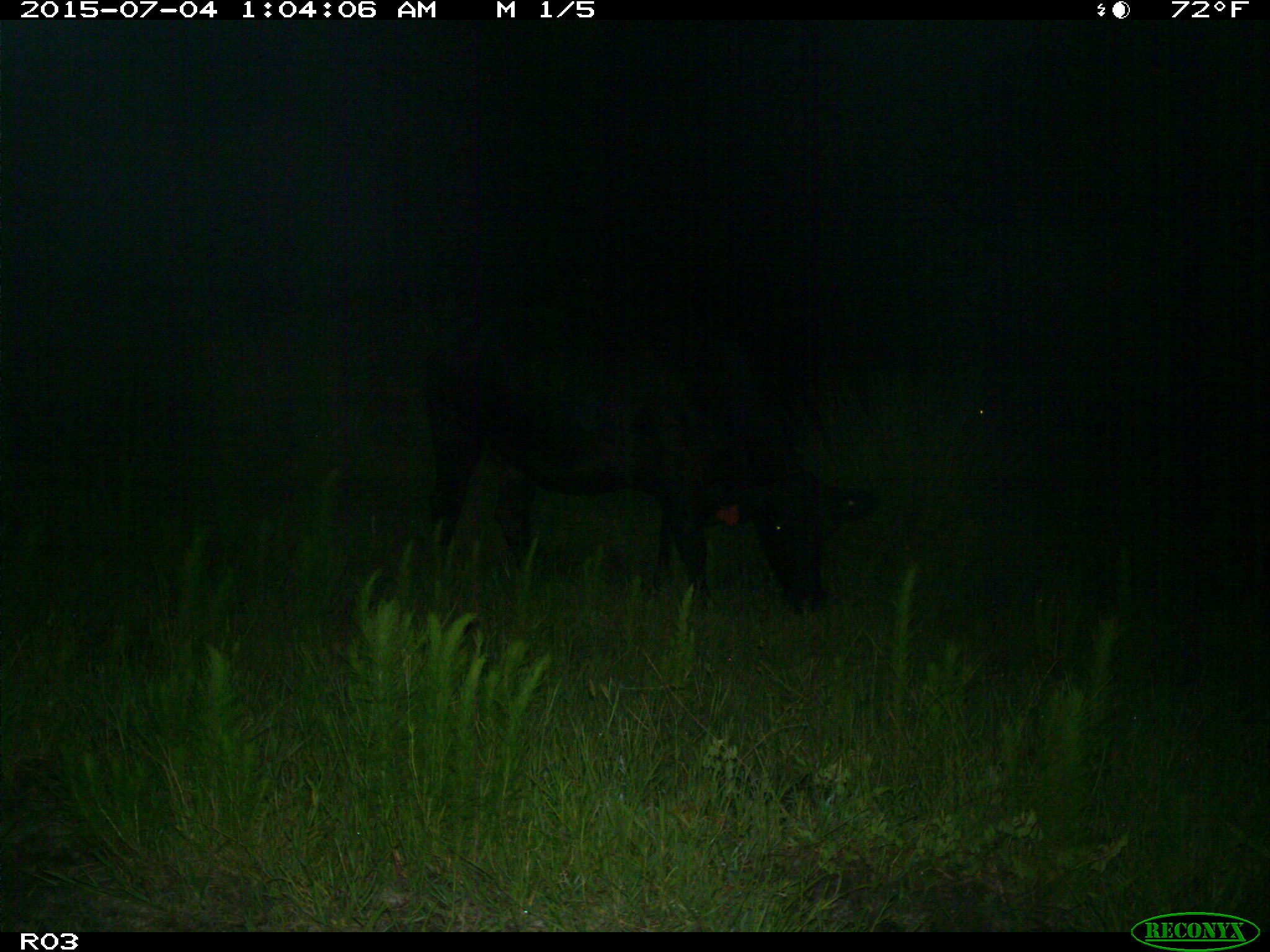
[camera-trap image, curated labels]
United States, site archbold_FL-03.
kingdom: Animalia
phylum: Chordata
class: Mammalia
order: Artiodactyla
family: Bovidae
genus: Bos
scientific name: Bos taurus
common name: domestic cow